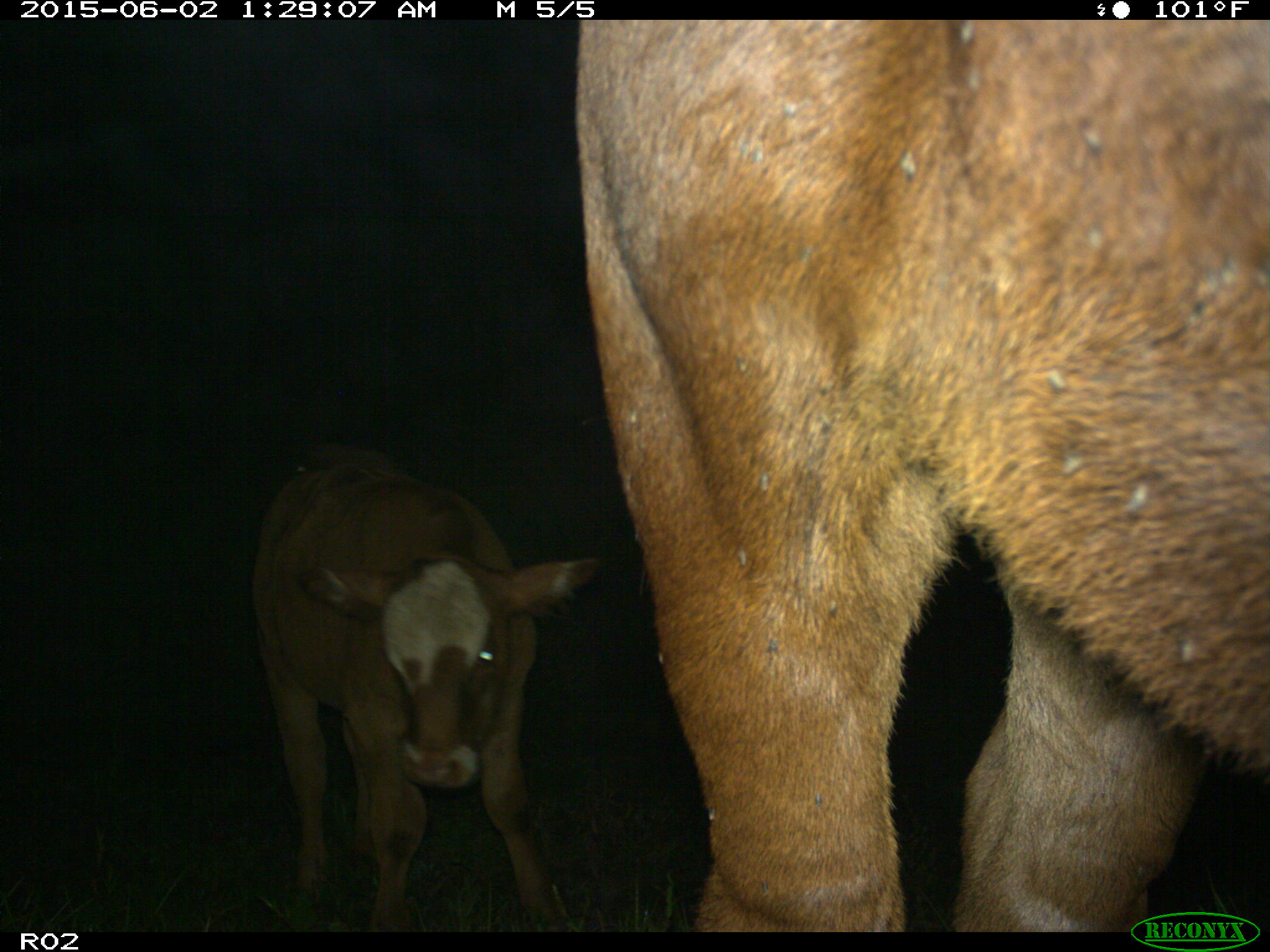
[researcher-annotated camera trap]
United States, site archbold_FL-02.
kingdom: Animalia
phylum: Chordata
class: Mammalia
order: Artiodactyla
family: Bovidae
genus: Bos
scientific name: Bos taurus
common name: domestic cow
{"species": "Bos taurus (domestic cow)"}